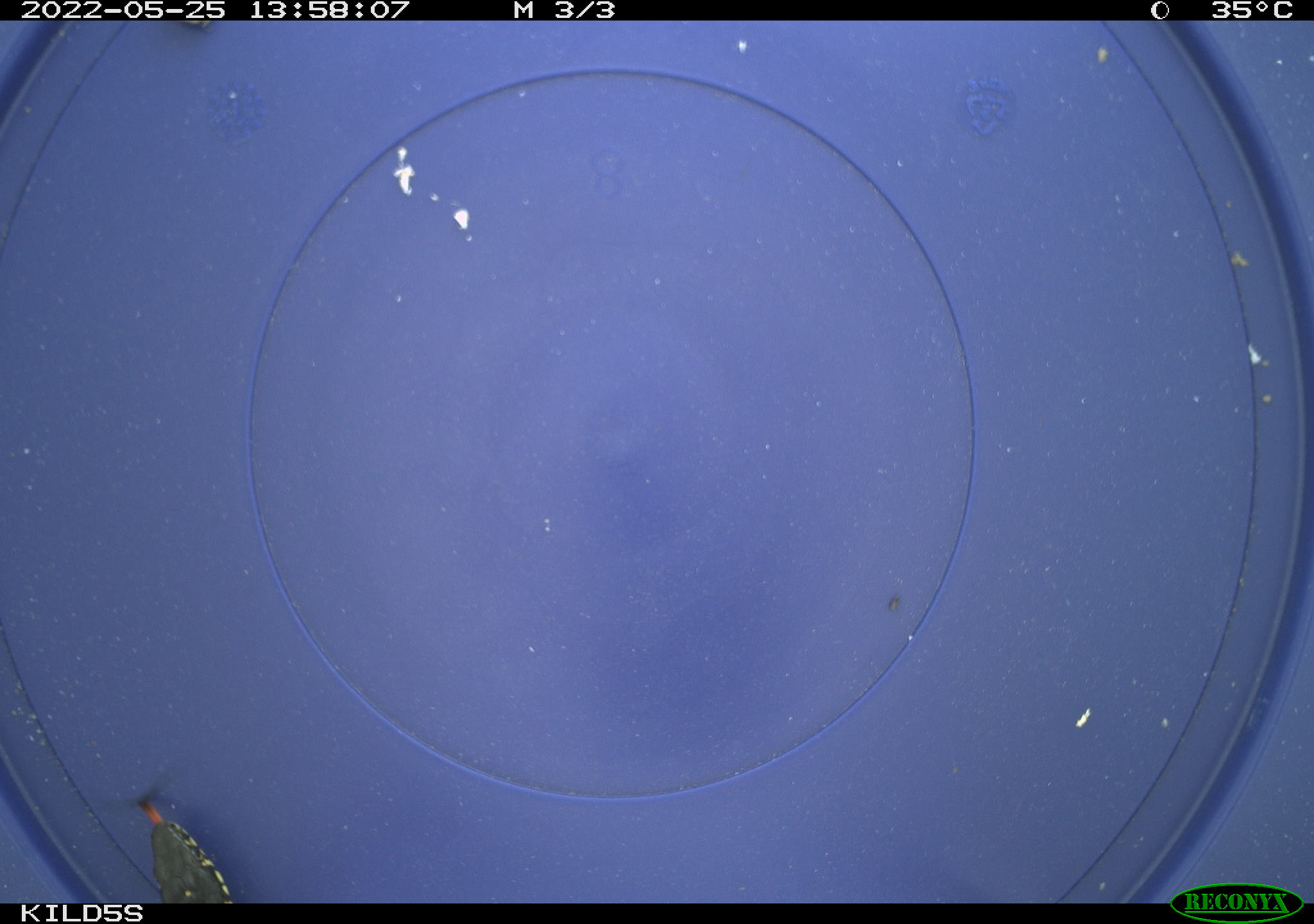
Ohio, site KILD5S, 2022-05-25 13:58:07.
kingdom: Animalia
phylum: Chordata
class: Reptilia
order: Squamata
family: Colubridae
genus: Thamnophis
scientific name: Thamnophis radix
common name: plains gartersnake